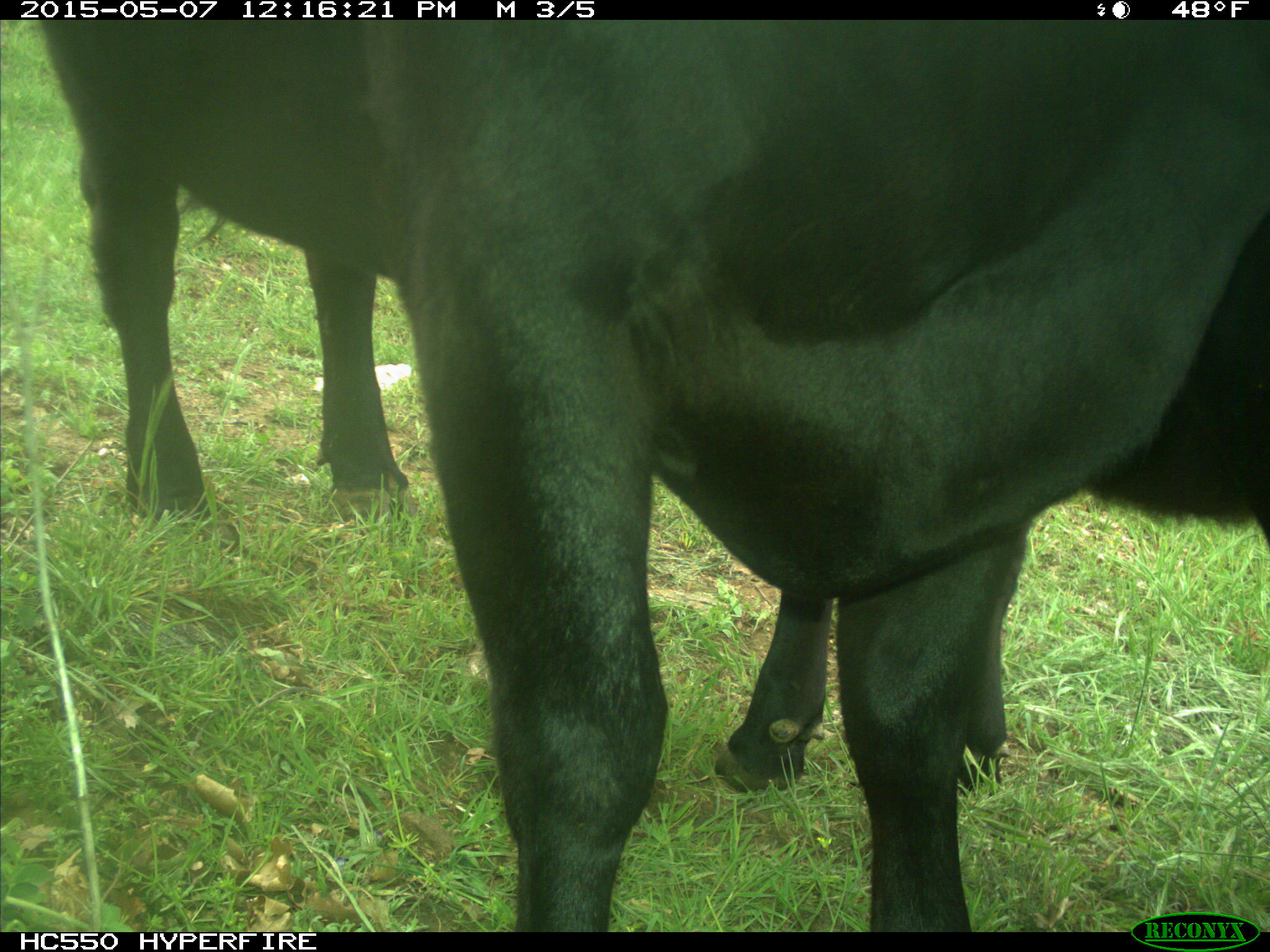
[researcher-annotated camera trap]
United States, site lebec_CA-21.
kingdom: Animalia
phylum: Chordata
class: Mammalia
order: Artiodactyla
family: Bovidae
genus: Bos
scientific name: Bos taurus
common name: domestic cow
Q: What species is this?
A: Bos taurus (domestic cow).